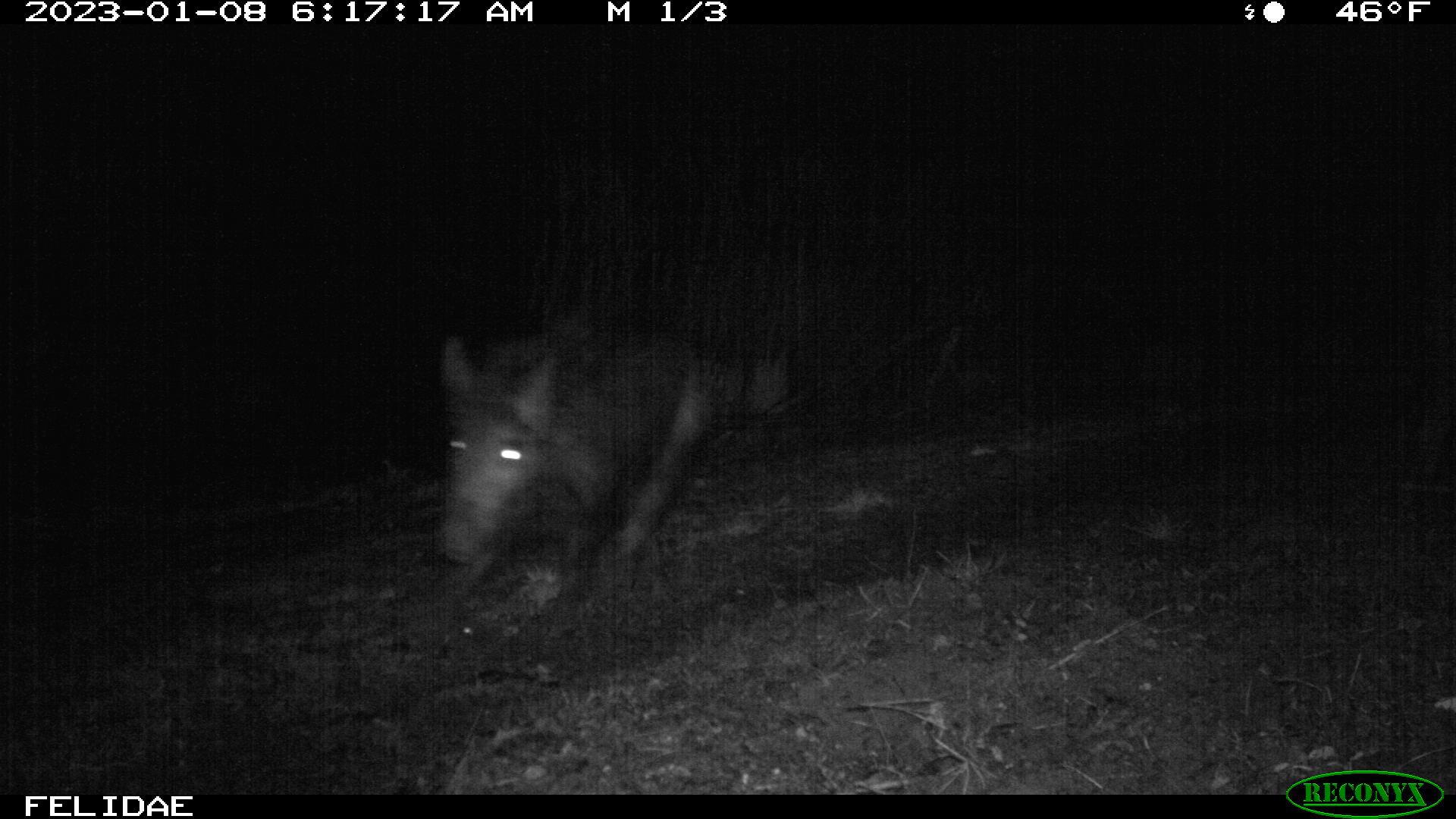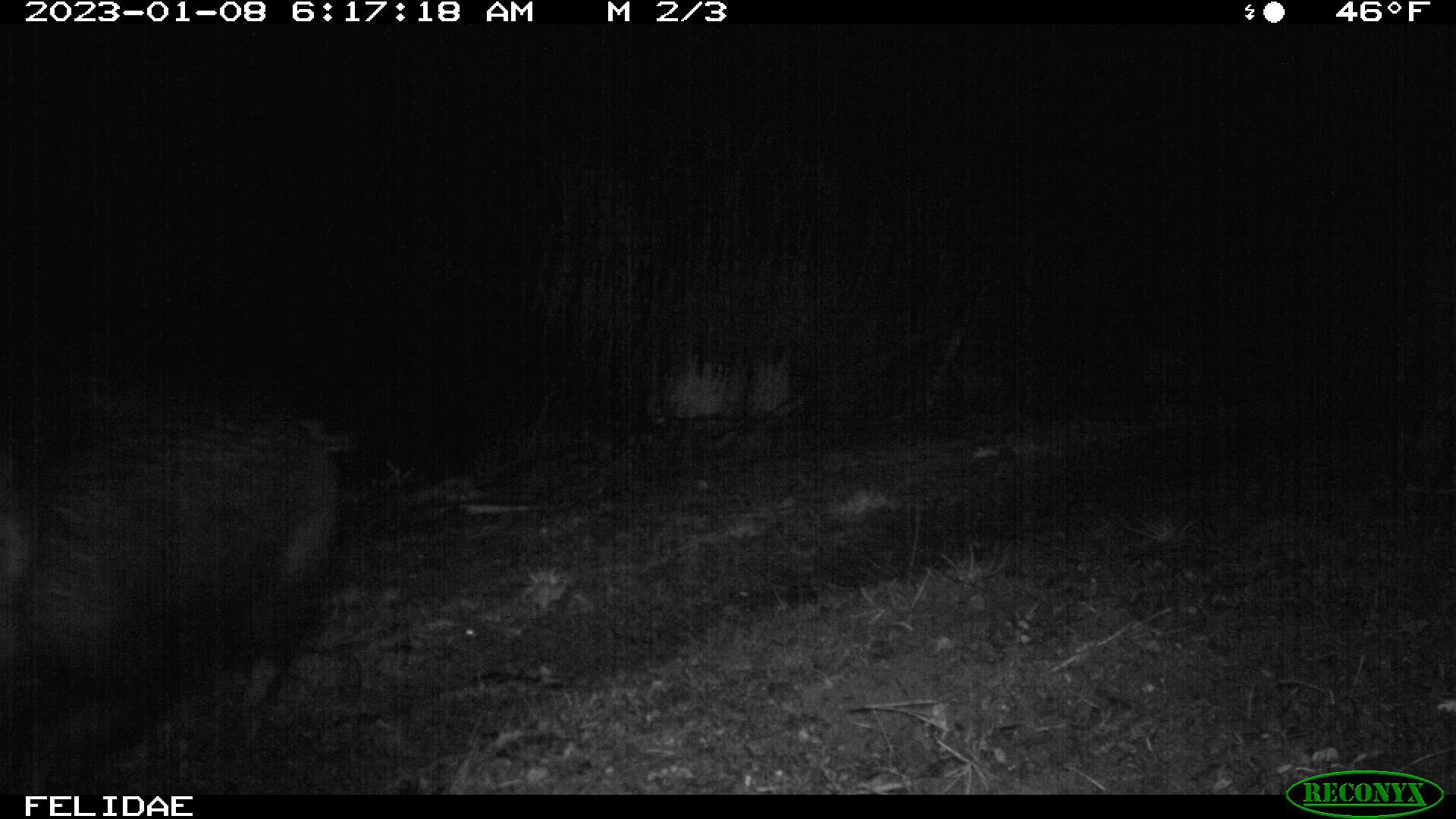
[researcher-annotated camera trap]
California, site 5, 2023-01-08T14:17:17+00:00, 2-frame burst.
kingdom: Animalia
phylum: Chordata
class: Mammalia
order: Artiodactyla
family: Suidae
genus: Sus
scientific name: Sus scrofa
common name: wild boar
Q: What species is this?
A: Wild boar (Sus scrofa).